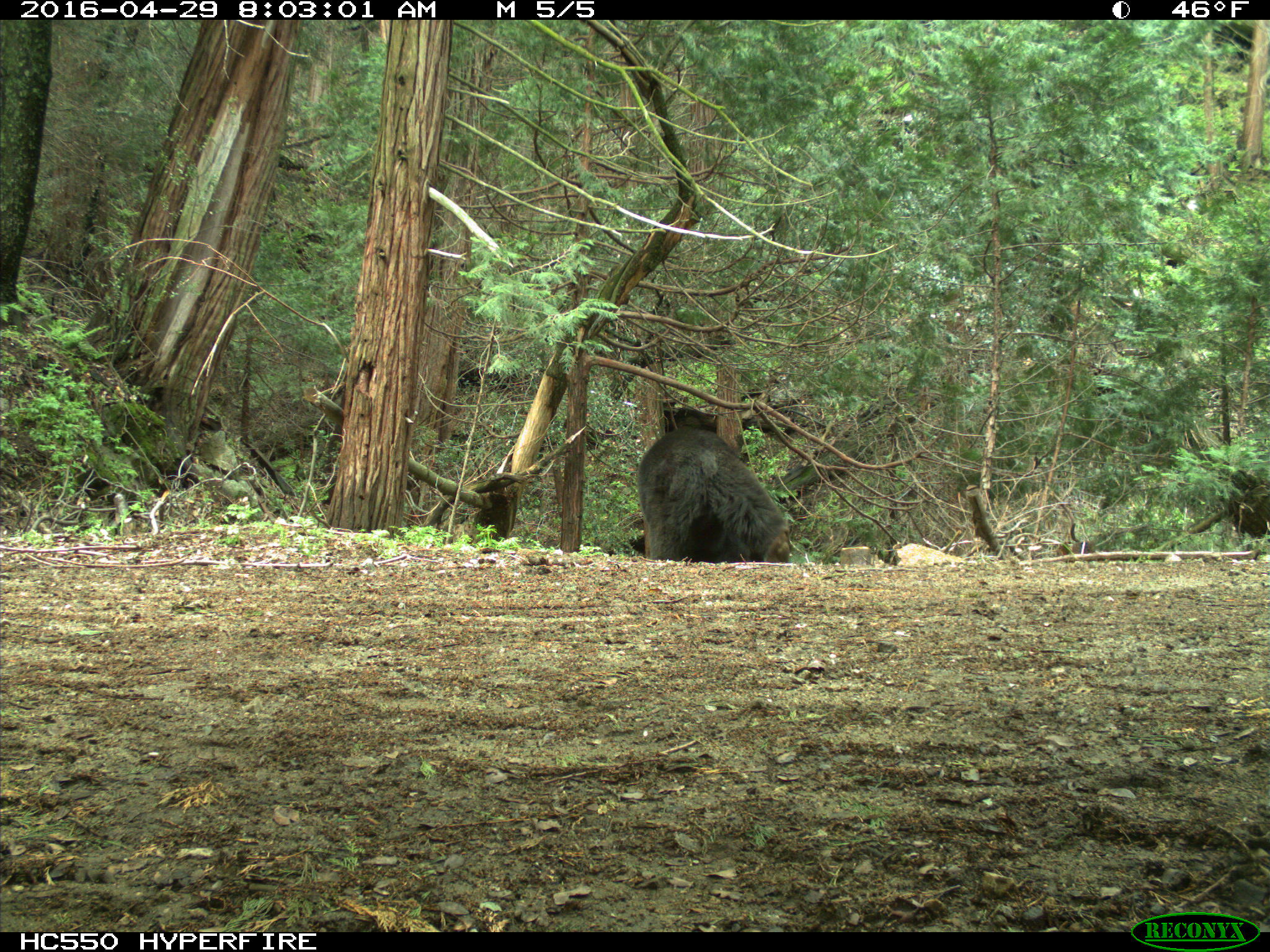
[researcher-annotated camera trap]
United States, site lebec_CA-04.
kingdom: Animalia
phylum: Chordata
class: Mammalia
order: Carnivora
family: Ursidae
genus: Ursus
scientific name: Ursus americanus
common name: american black bear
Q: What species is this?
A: Ursus americanus (american black bear).